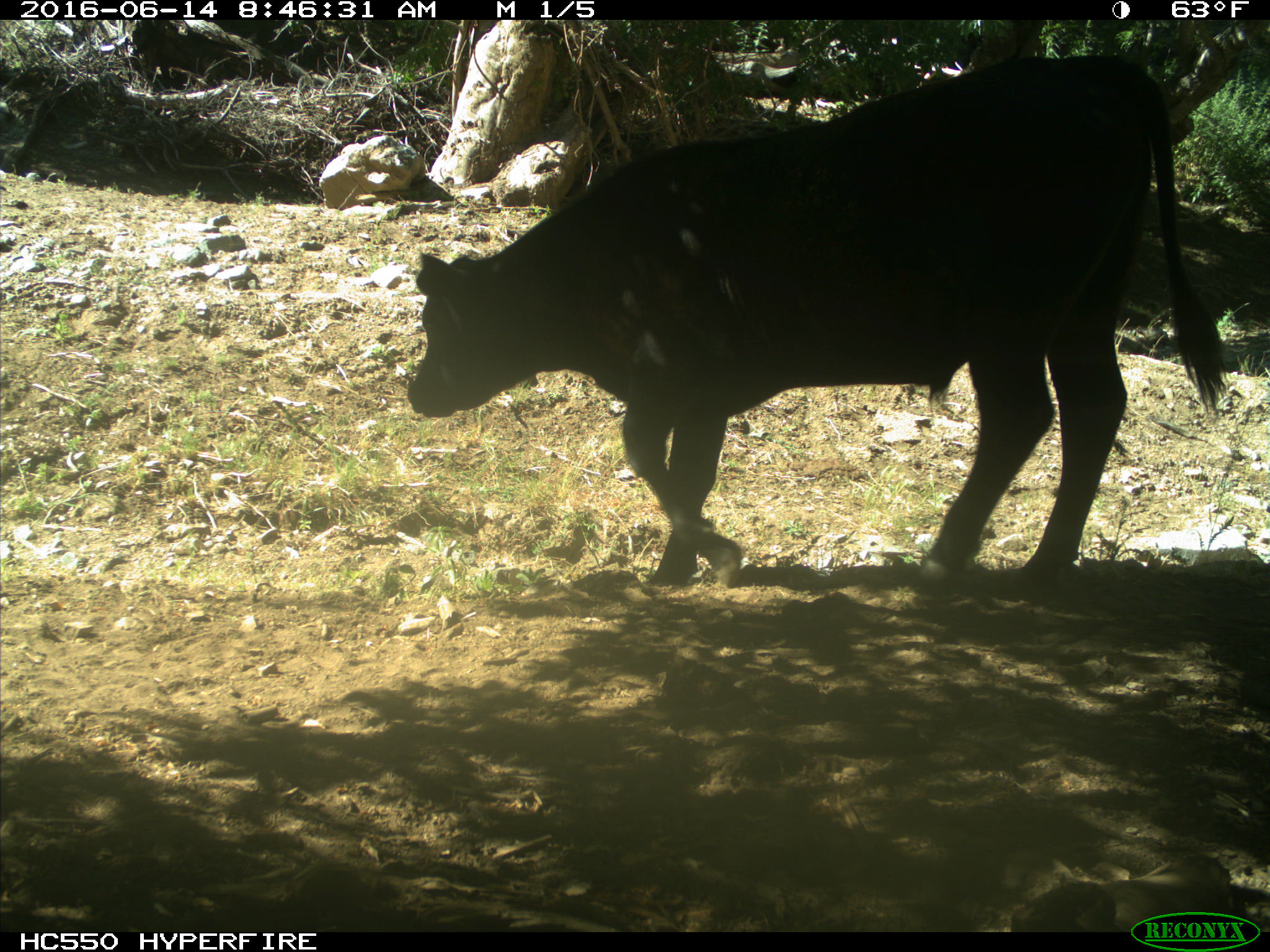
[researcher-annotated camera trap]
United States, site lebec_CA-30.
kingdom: Animalia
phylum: Chordata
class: Mammalia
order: Artiodactyla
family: Bovidae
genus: Bos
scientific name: Bos taurus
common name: domestic cow